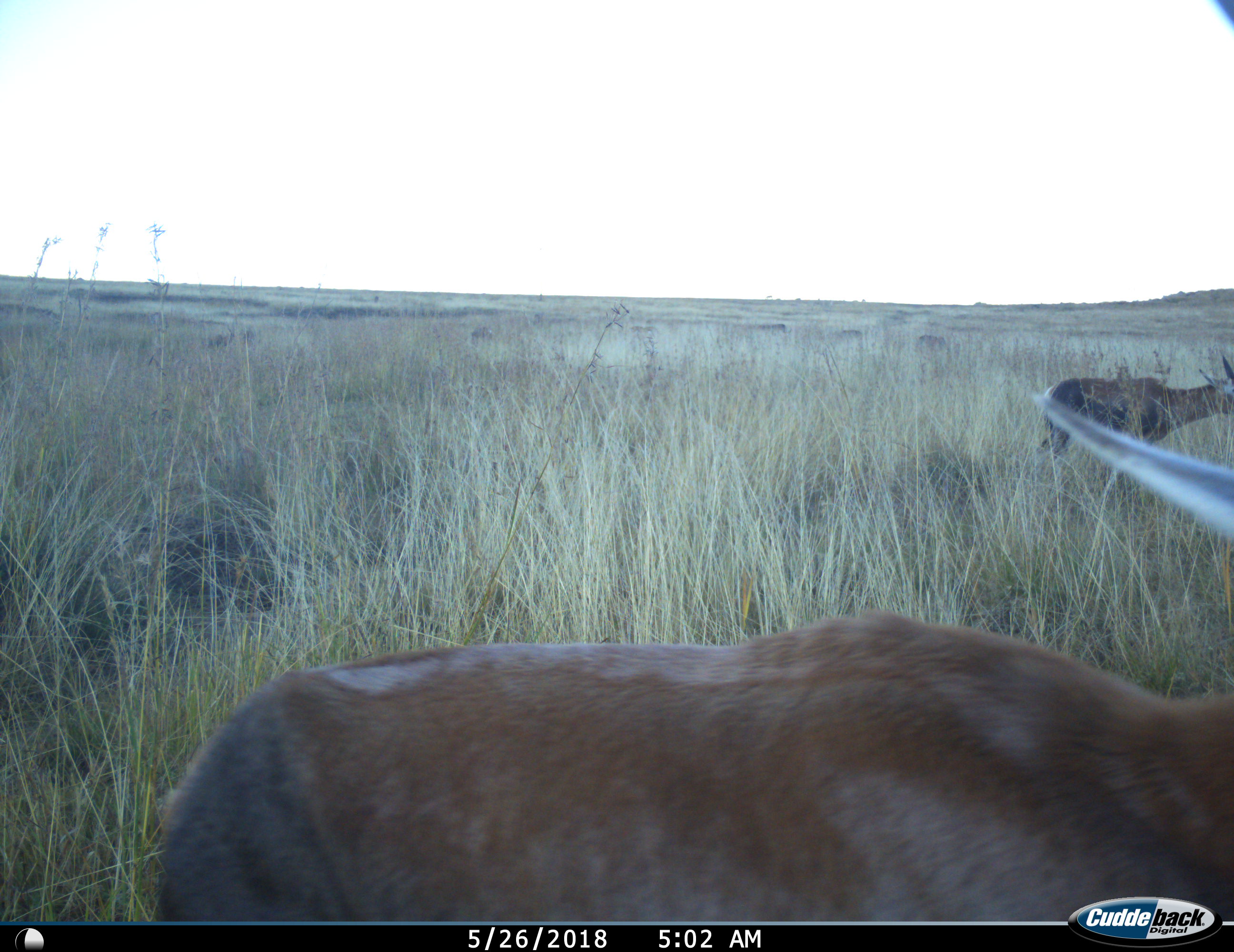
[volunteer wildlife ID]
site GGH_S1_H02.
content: unidentified animal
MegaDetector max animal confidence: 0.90